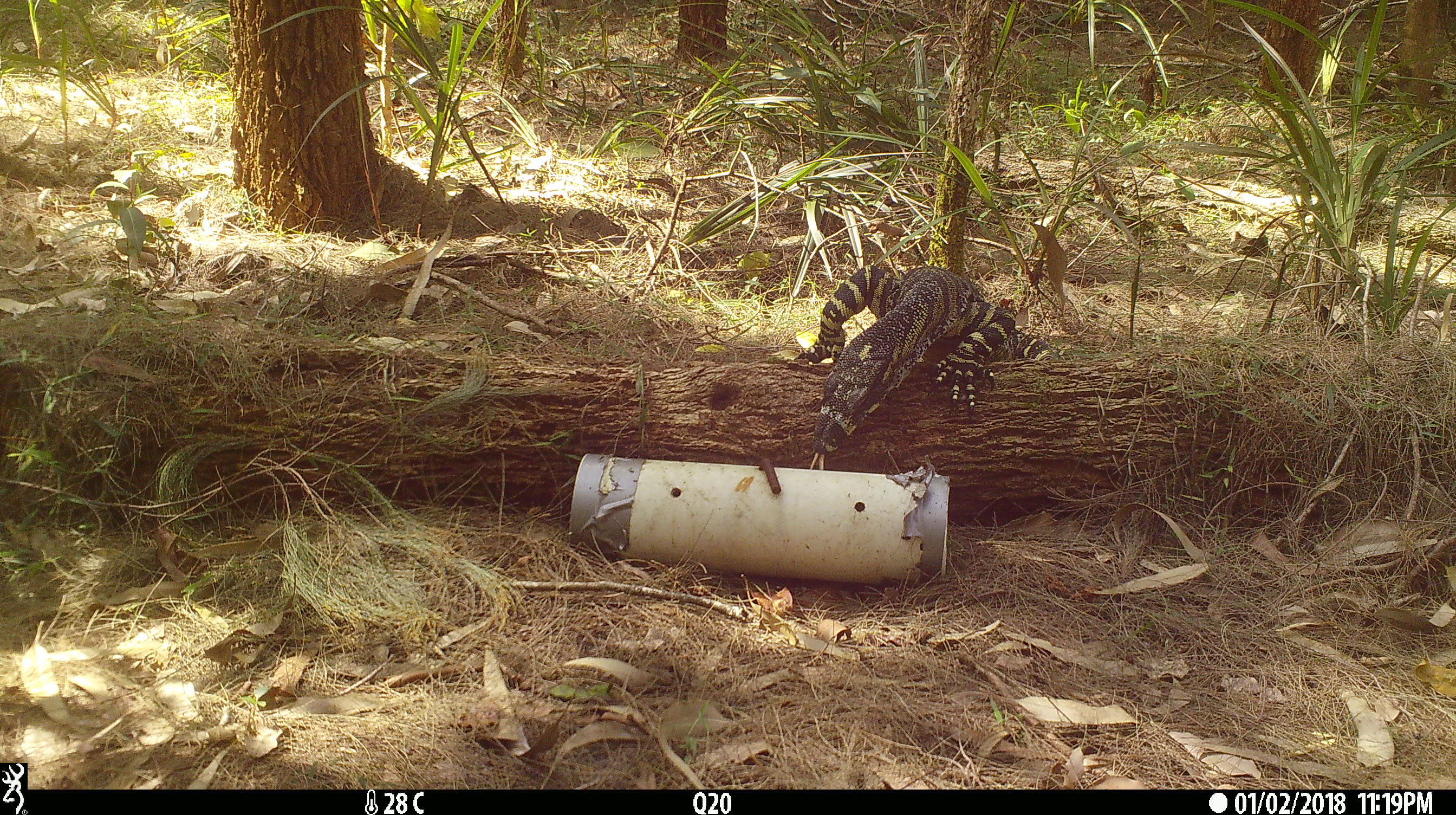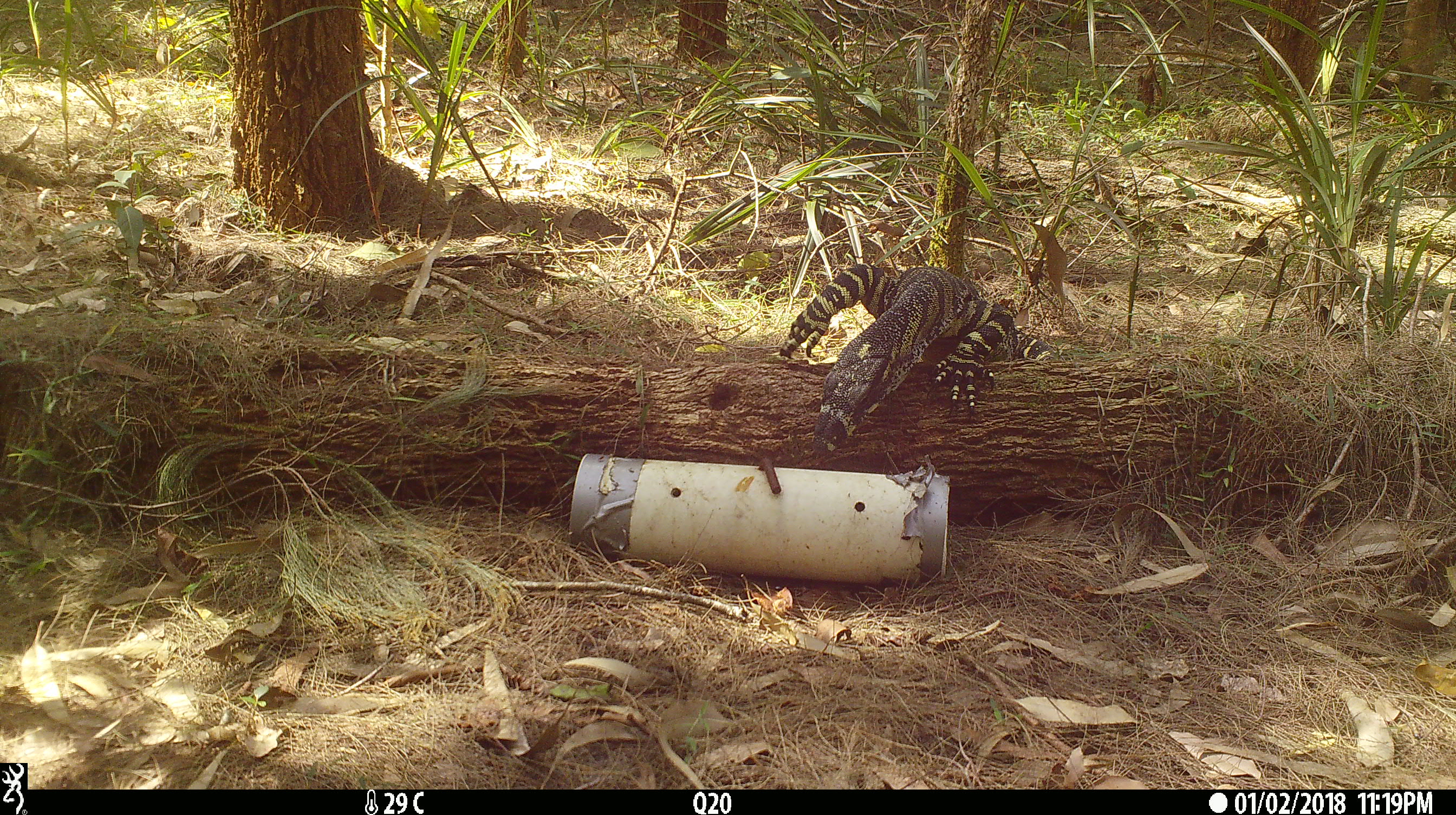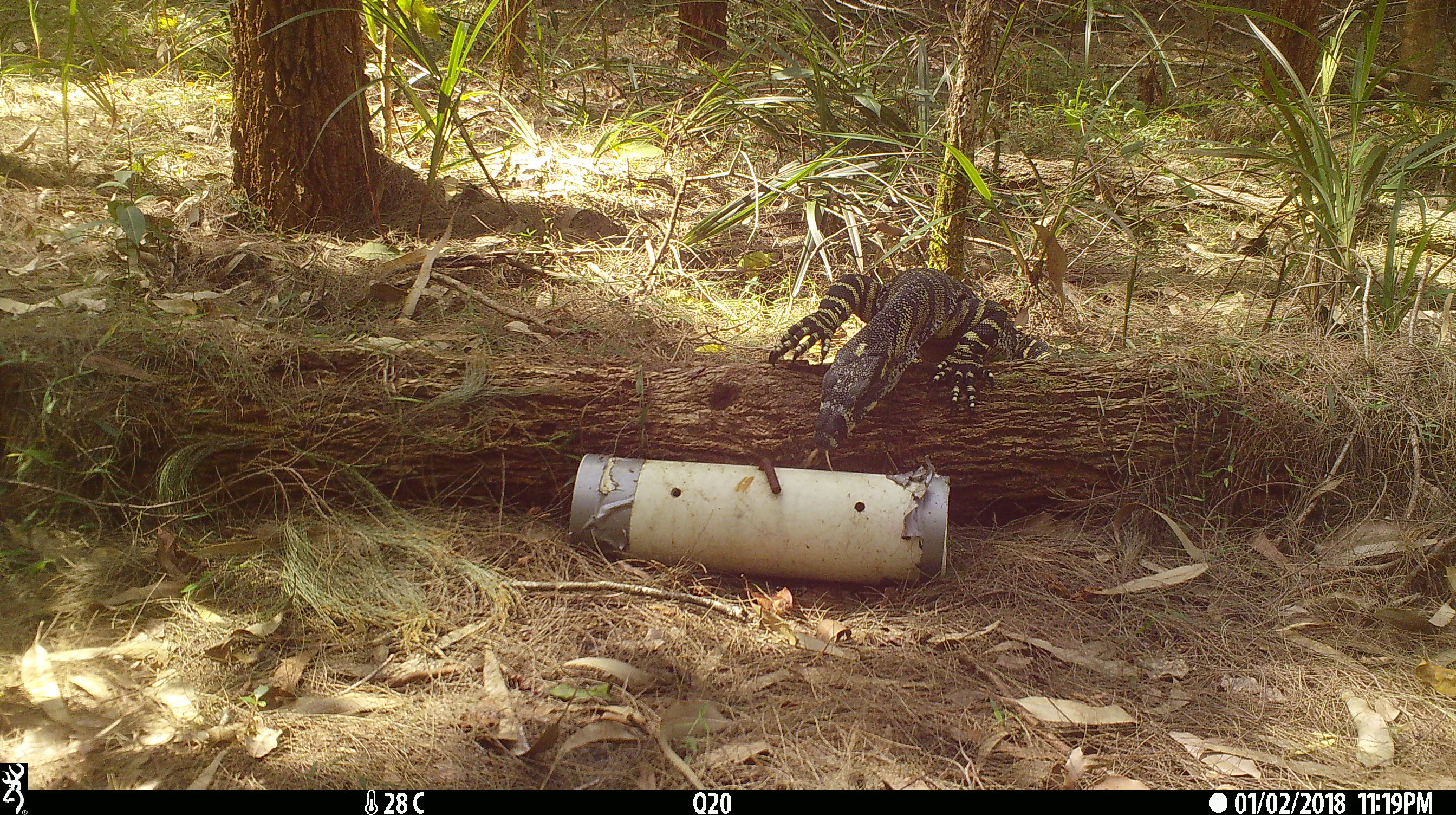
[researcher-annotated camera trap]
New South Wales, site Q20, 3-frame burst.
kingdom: Animalia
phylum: Chordata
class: Reptilia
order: Squamata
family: Varanidae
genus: Varanus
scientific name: Varanus varius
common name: lace monitor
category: goanna